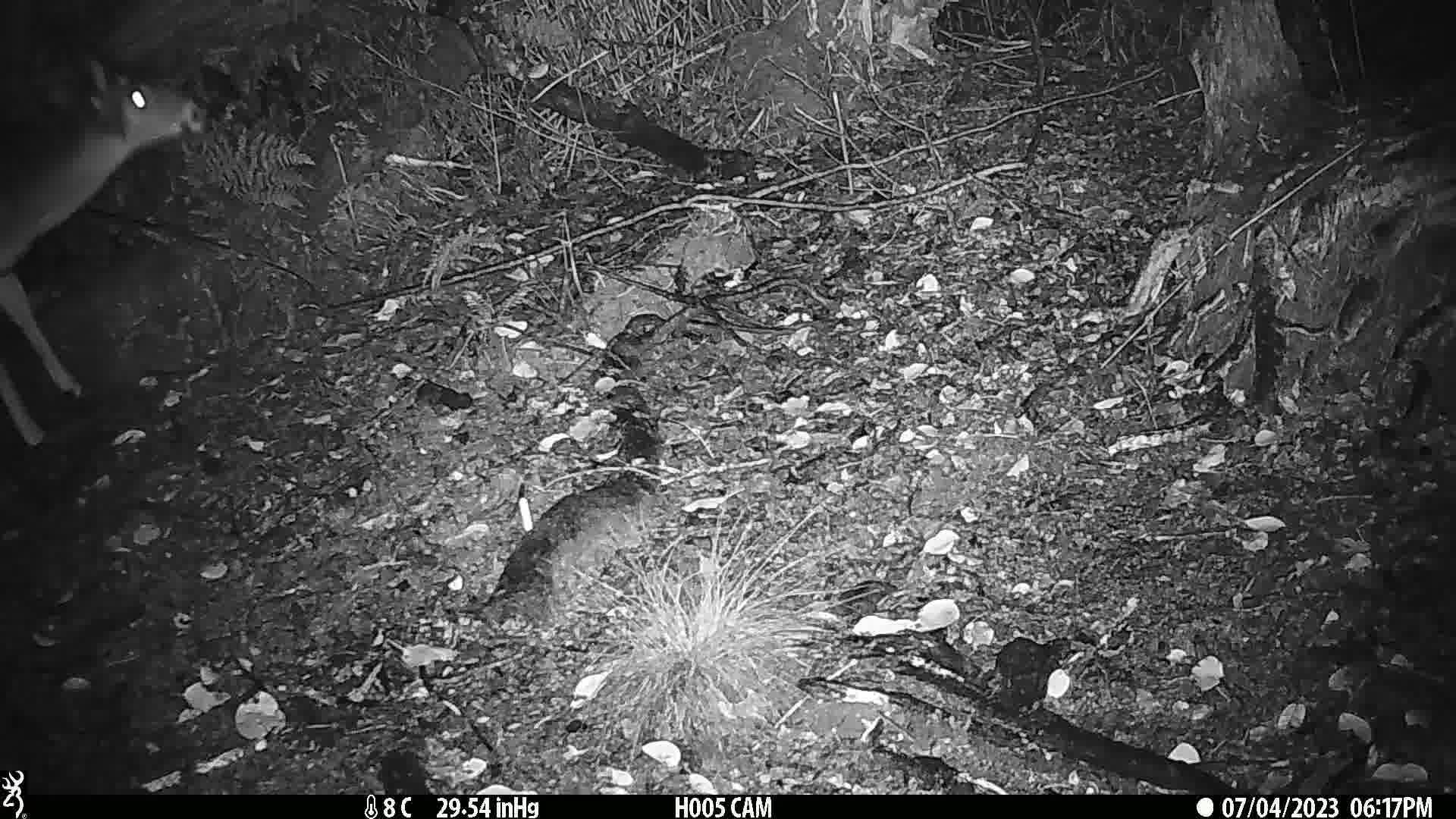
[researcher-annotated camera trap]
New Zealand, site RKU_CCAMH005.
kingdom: Animalia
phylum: Chordata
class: Mammalia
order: Artiodactyla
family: Cervidae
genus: Odocoileus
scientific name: Odocoileus virginianus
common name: white-tailed deer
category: white tailed deer